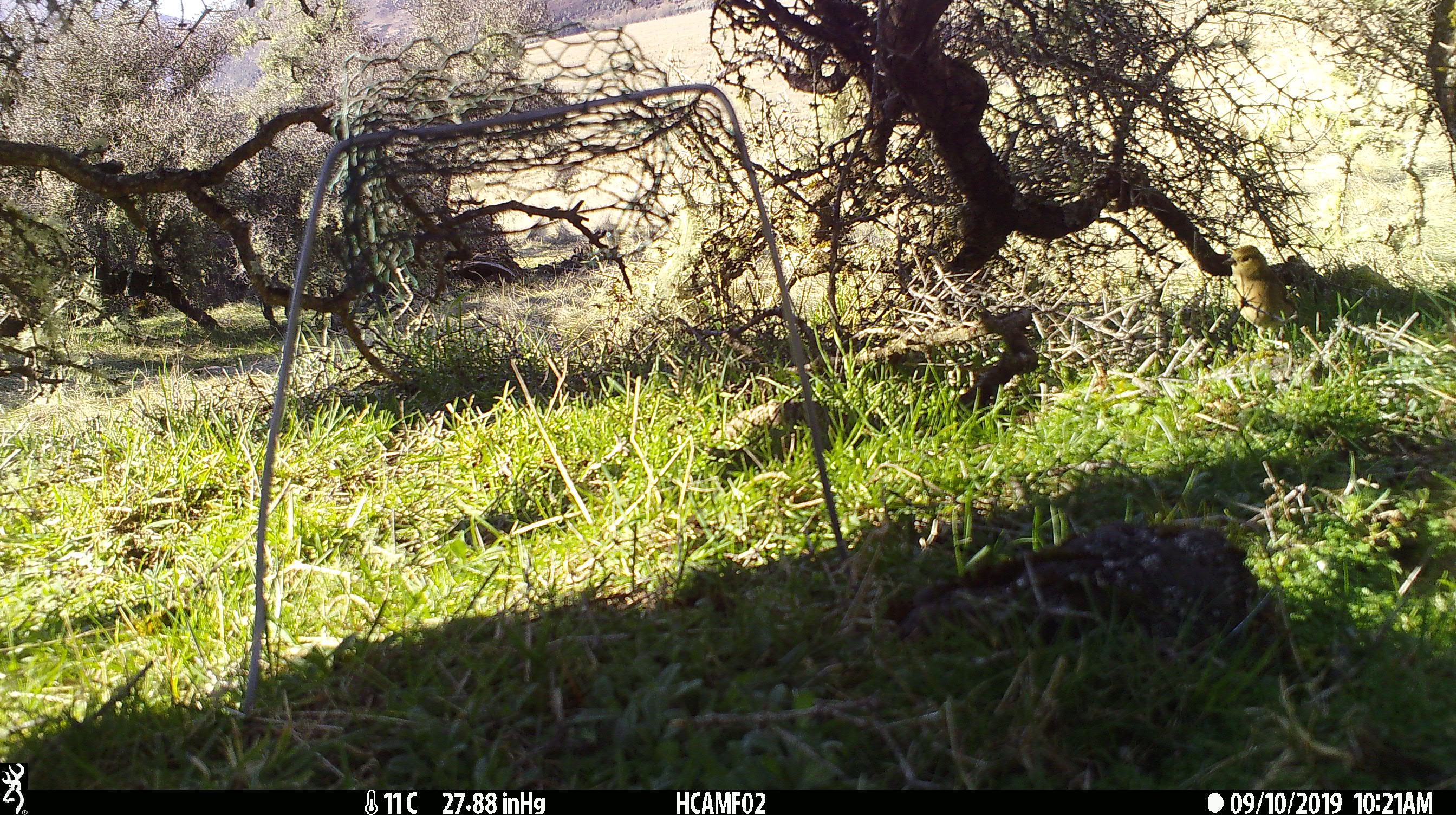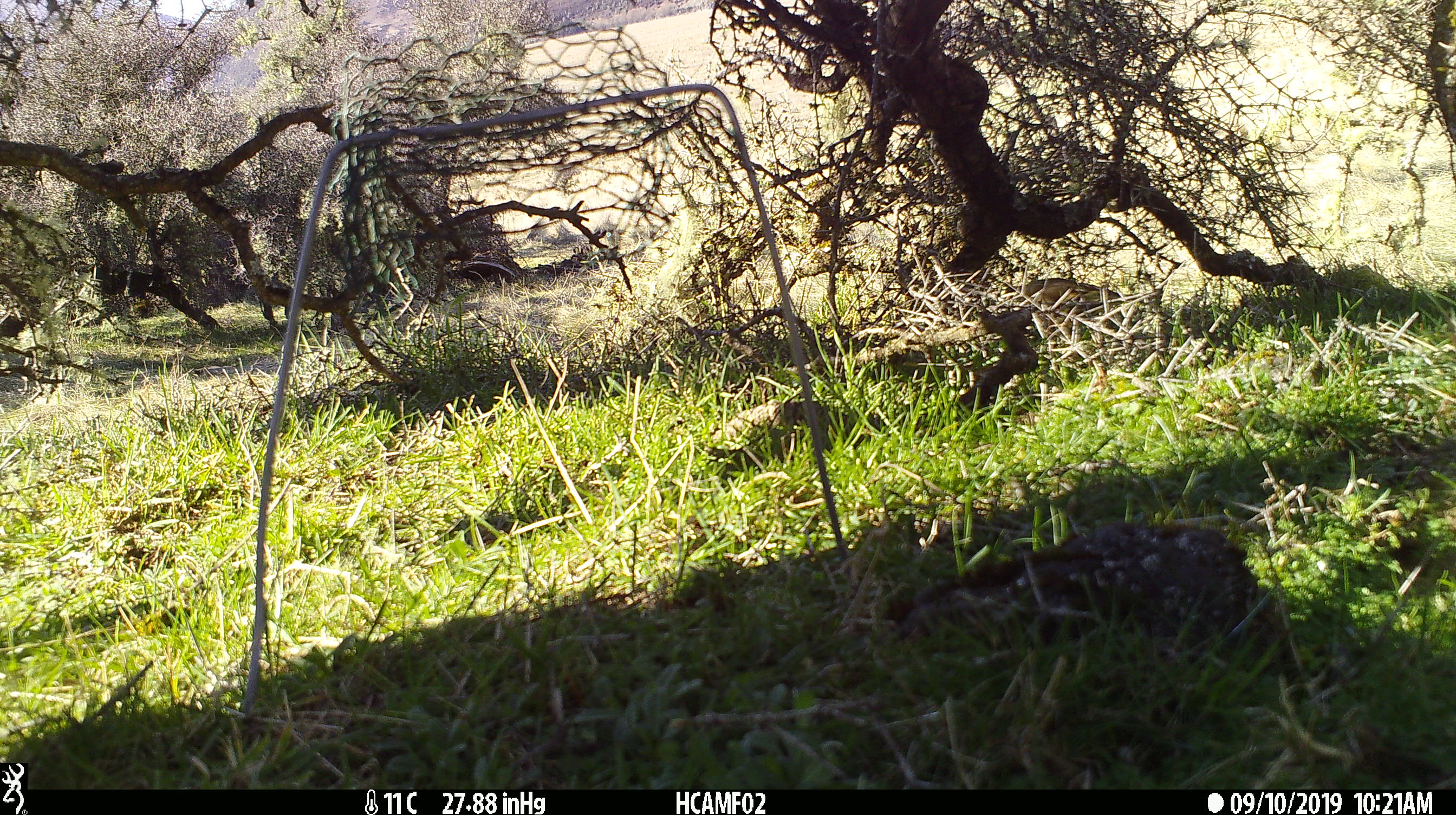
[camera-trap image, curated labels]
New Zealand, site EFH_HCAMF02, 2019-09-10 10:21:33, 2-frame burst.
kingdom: Animalia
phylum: Chordata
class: Aves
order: Passeriformes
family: Fringillidae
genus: Fringilla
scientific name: Fringilla coelebs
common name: common chaffinch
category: chaffinch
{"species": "chaffinch (common chaffinch) (Fringilla coelebs)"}